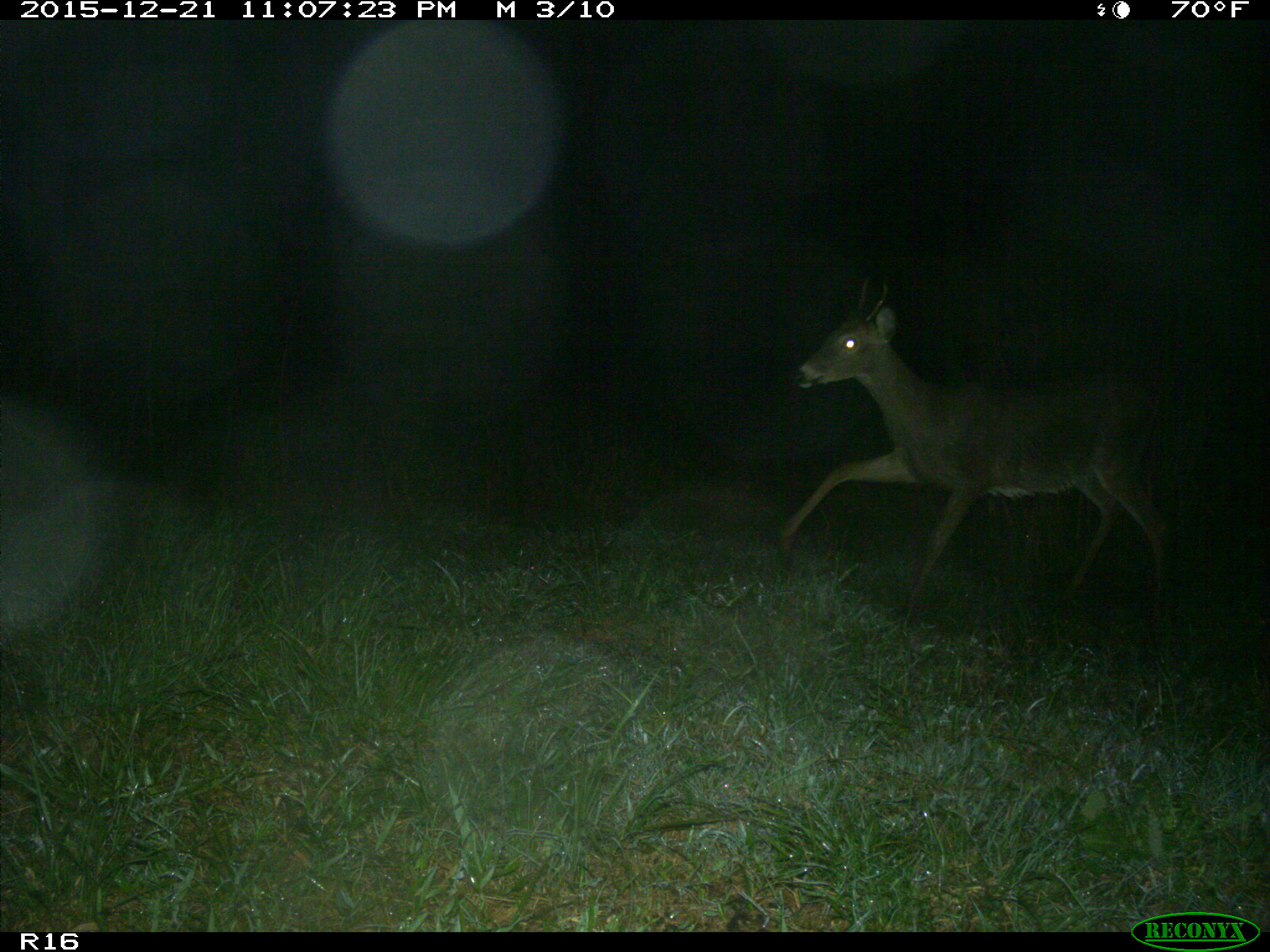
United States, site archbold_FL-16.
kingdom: Animalia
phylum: Chordata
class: Mammalia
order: Artiodactyla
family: Cervidae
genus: Odocoileus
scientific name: Odocoileus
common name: deer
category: unidentified deer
Unidentified deer (deer) (Odocoileus).